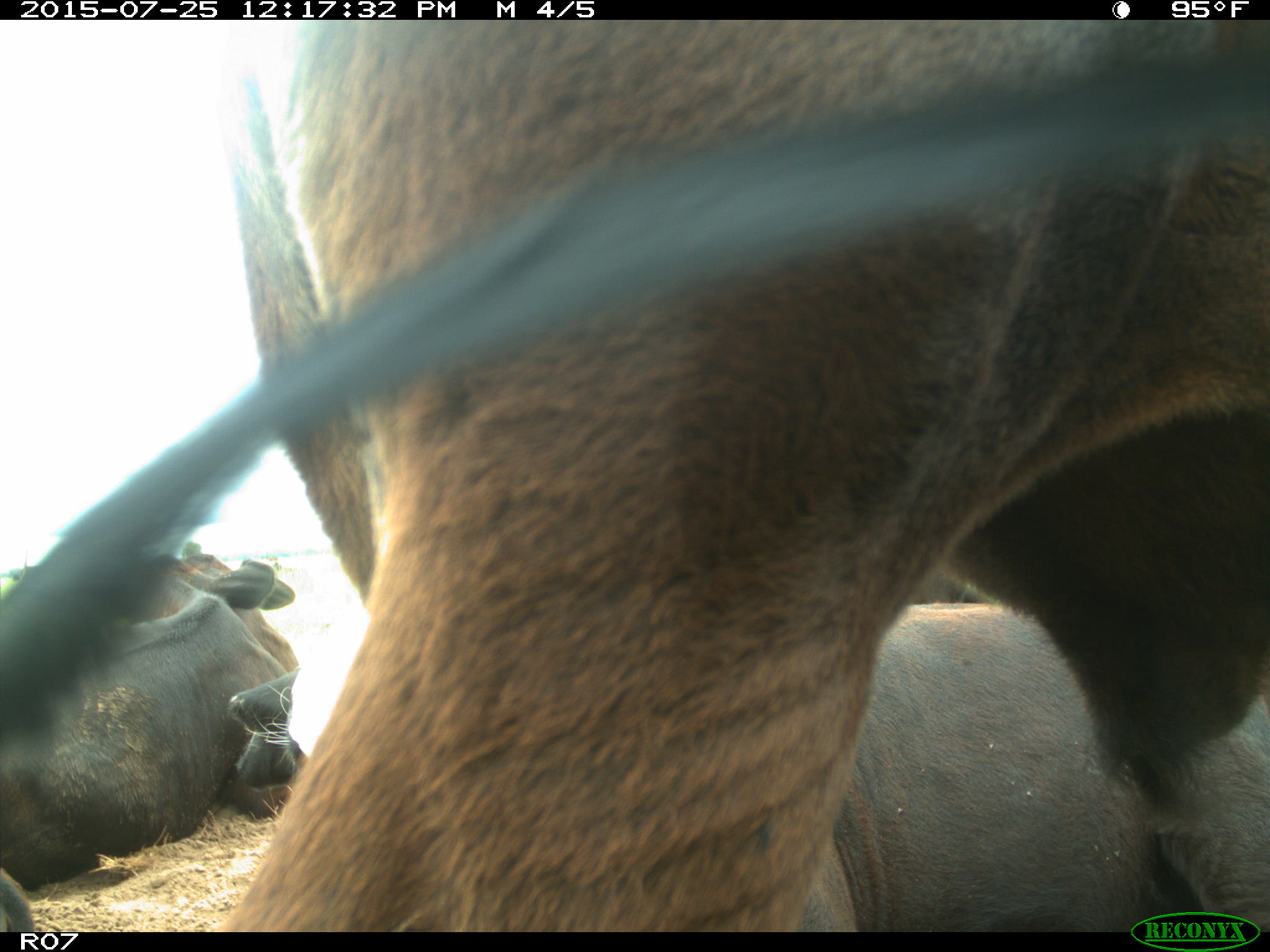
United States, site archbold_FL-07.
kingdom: Animalia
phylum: Chordata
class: Mammalia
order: Artiodactyla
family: Bovidae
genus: Bos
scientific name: Bos taurus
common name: domestic cow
Bos taurus (domestic cow).